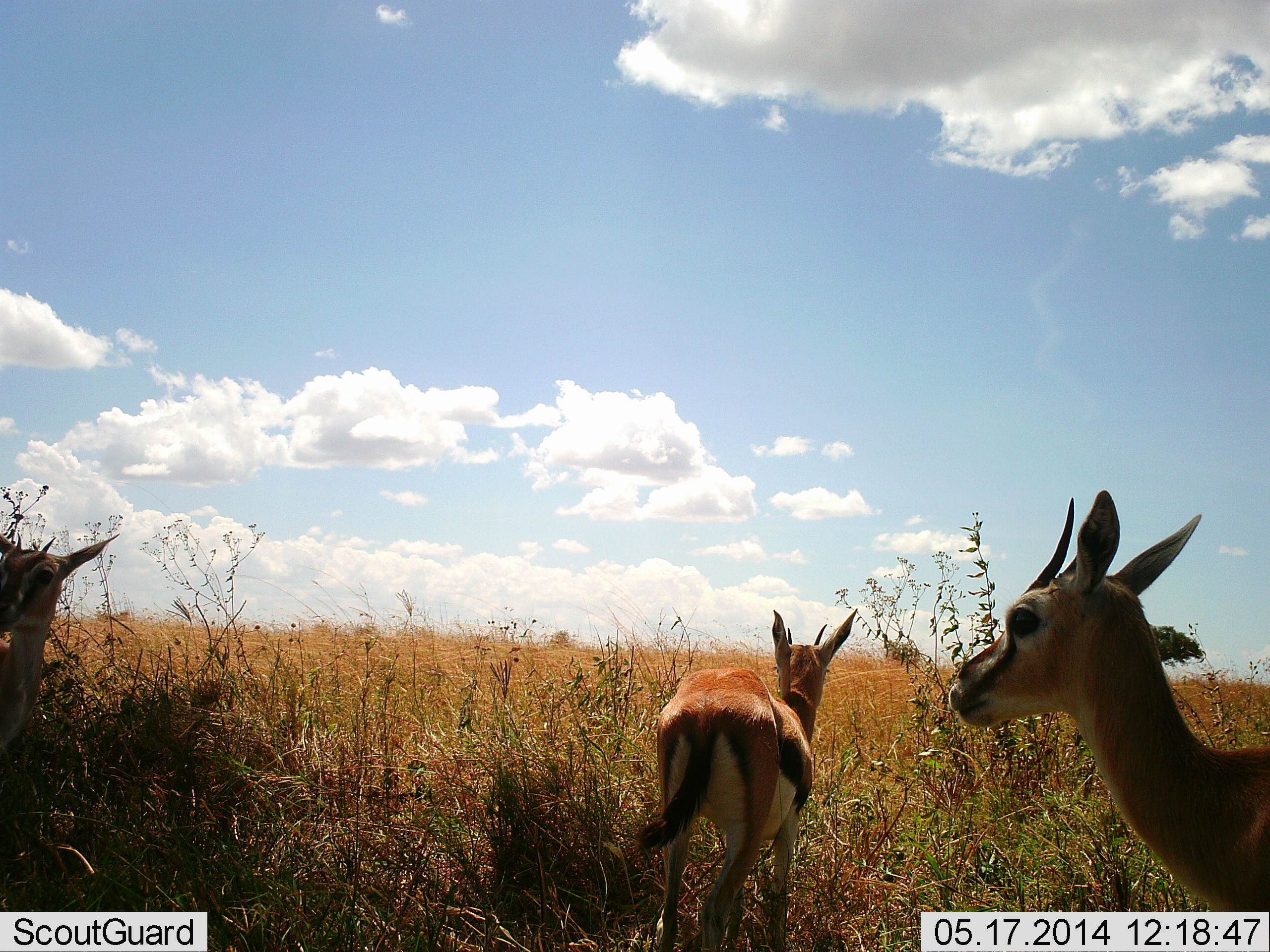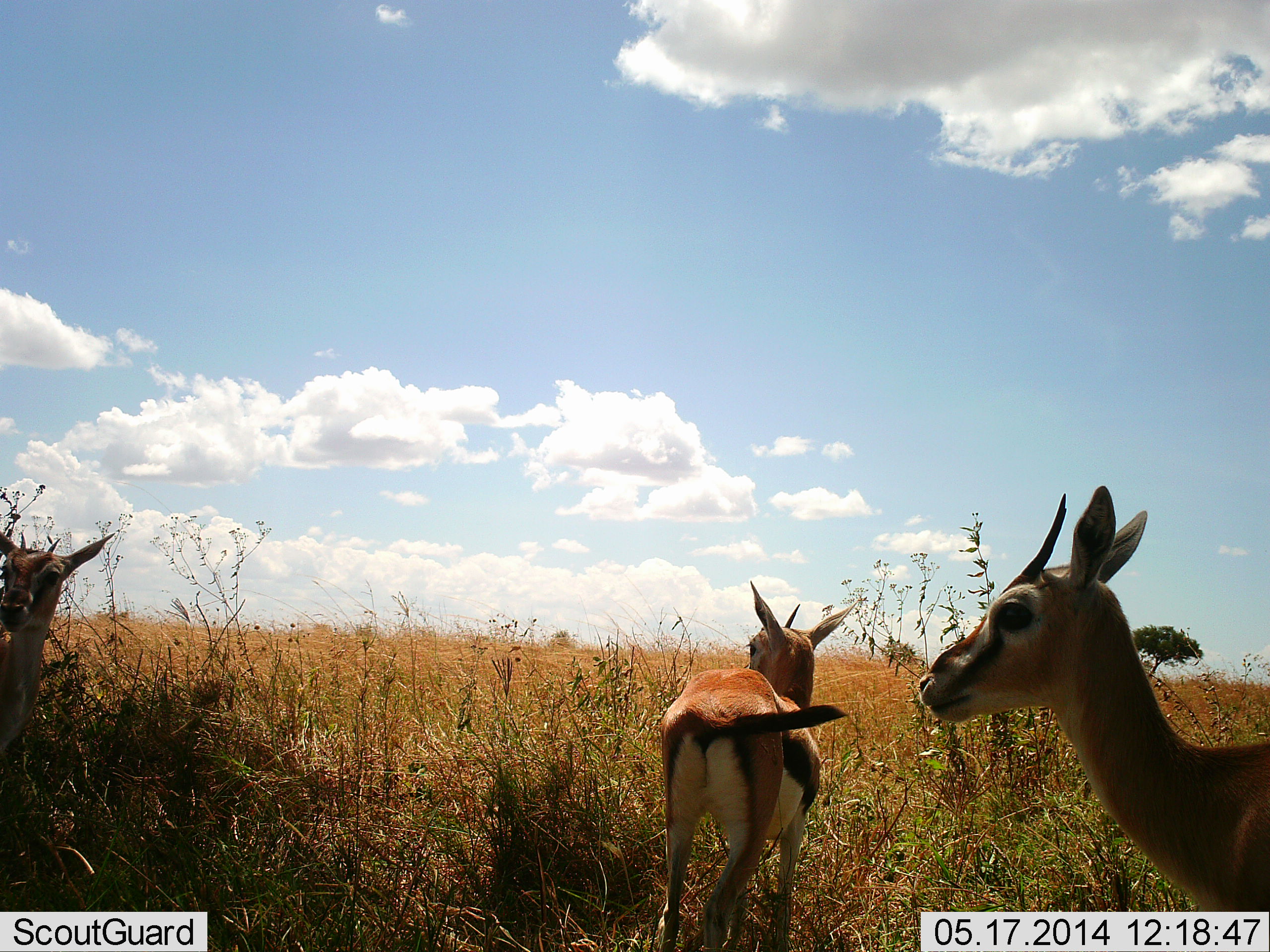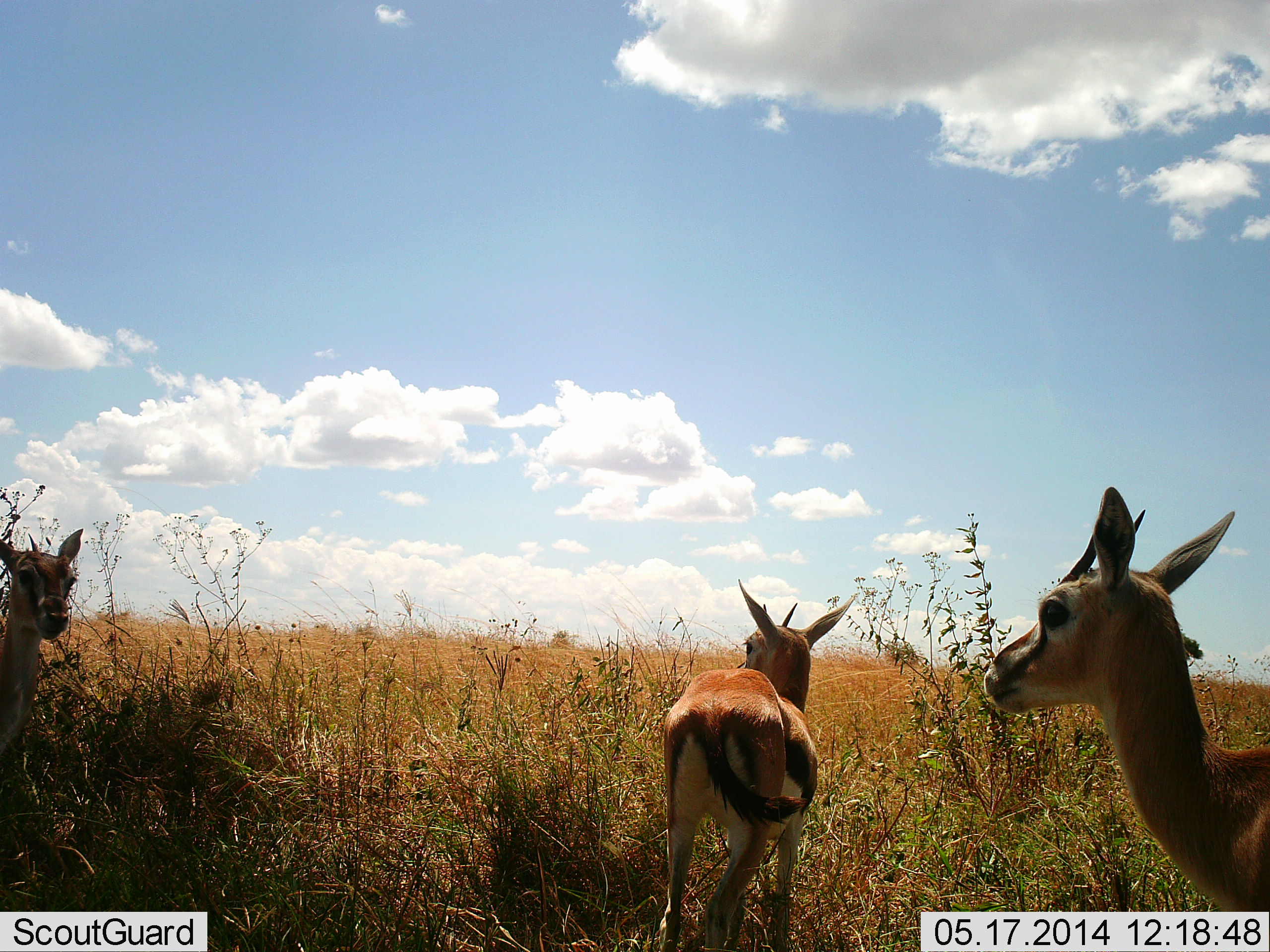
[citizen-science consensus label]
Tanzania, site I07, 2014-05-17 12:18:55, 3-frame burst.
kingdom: Animalia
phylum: Chordata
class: Mammalia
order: Artiodactyla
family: Bovidae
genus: Eudorcas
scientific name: Eudorcas thomsonii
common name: thomson's gazelle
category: gazellethomsons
Gazellethomsons (thomson's gazelle) (Eudorcas thomsonii), count 3. Behavior (volunteer vote fractions): standing 100%, resting 10%, moving 0%, interacting 0%. Young present (vote fraction): 0%. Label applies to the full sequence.